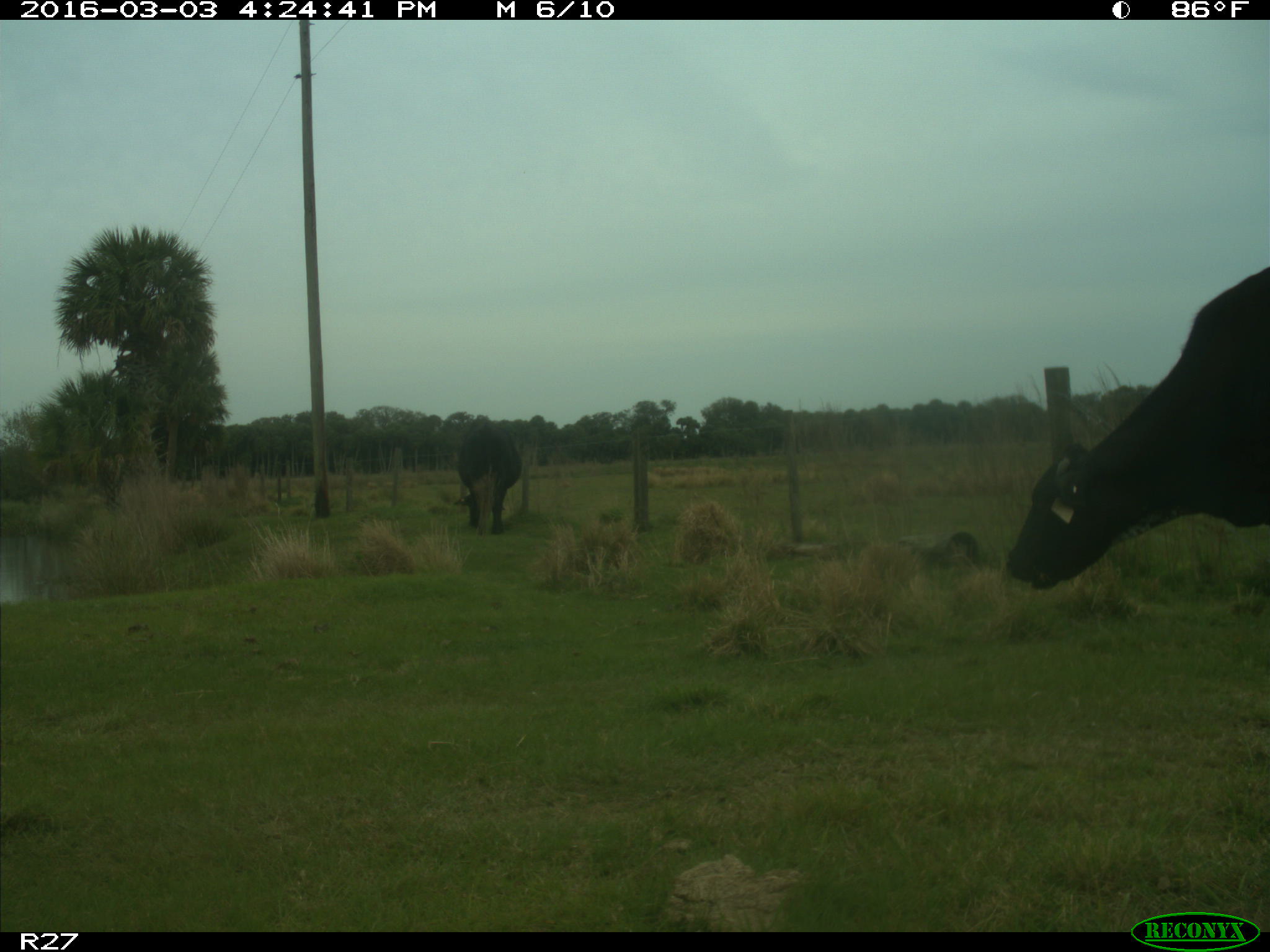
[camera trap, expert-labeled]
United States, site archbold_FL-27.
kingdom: Animalia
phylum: Chordata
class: Mammalia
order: Artiodactyla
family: Bovidae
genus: Bos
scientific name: Bos taurus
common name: domestic cow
Bos taurus (domestic cow).